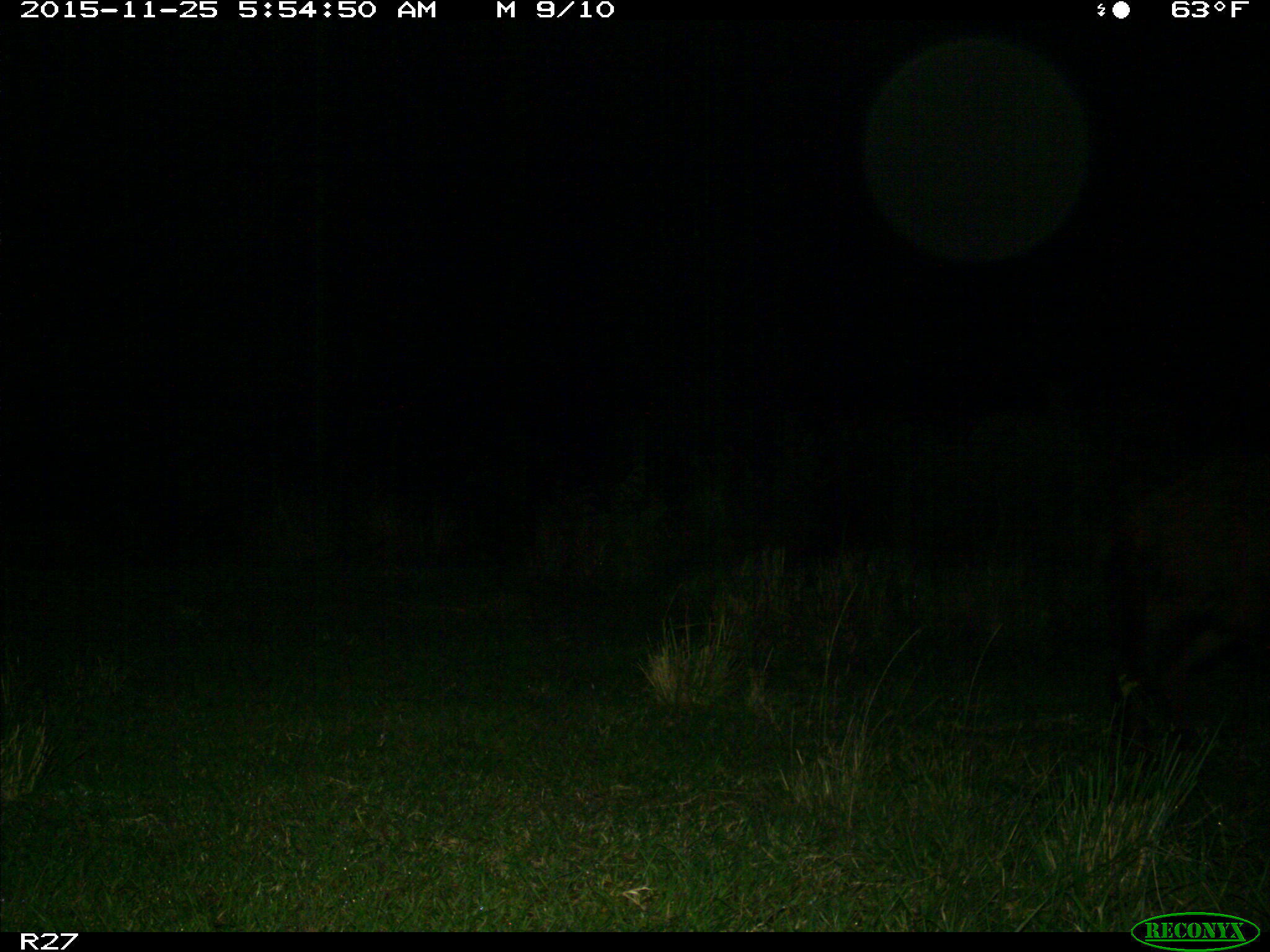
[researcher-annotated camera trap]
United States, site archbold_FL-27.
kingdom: Animalia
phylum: Chordata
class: Mammalia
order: Artiodactyla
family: Suidae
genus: Sus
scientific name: Sus scrofa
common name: wild boar